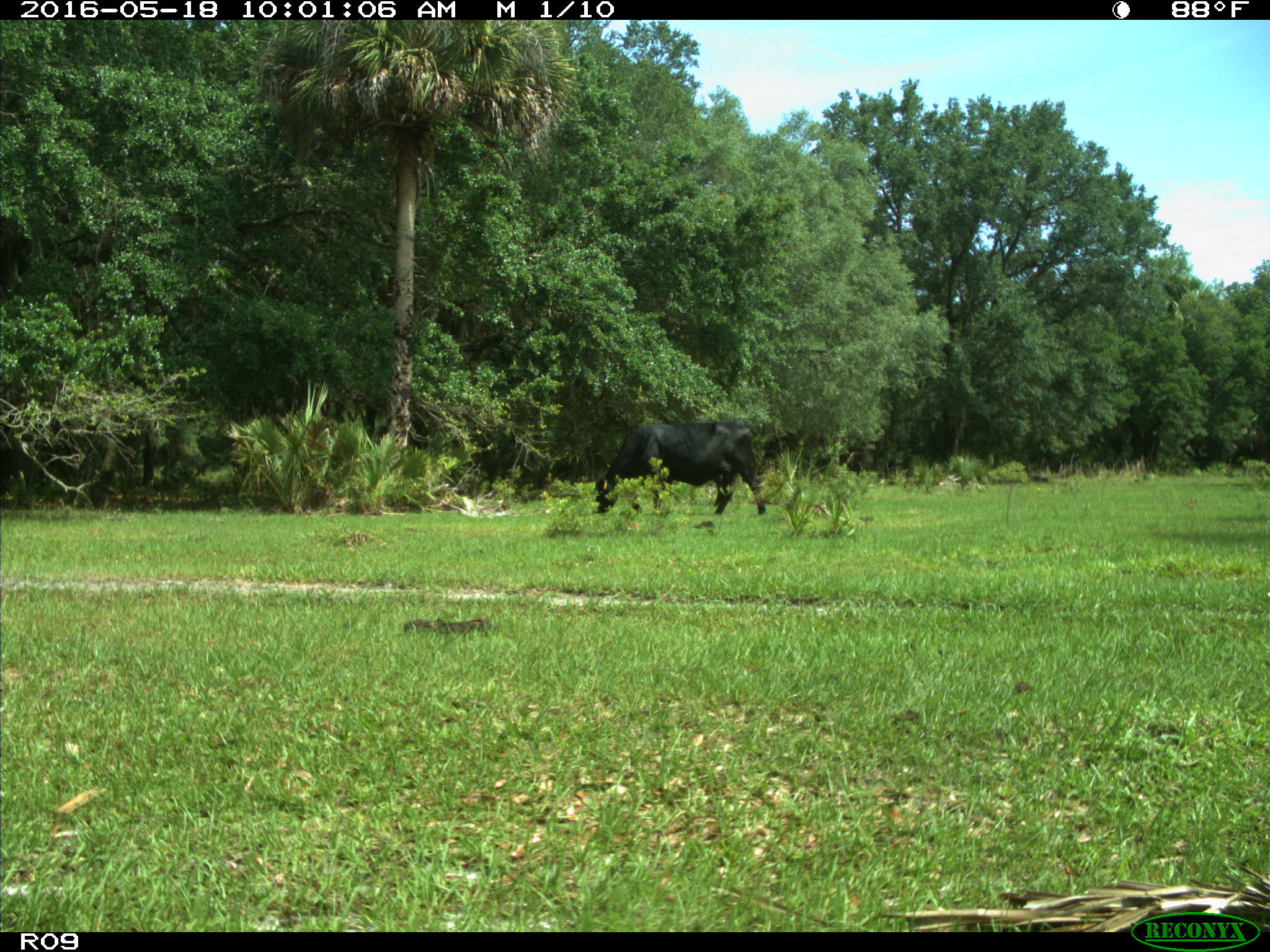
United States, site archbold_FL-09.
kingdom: Animalia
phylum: Chordata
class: Mammalia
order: Artiodactyla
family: Bovidae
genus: Bos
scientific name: Bos taurus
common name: domestic cow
Bos taurus (domestic cow).